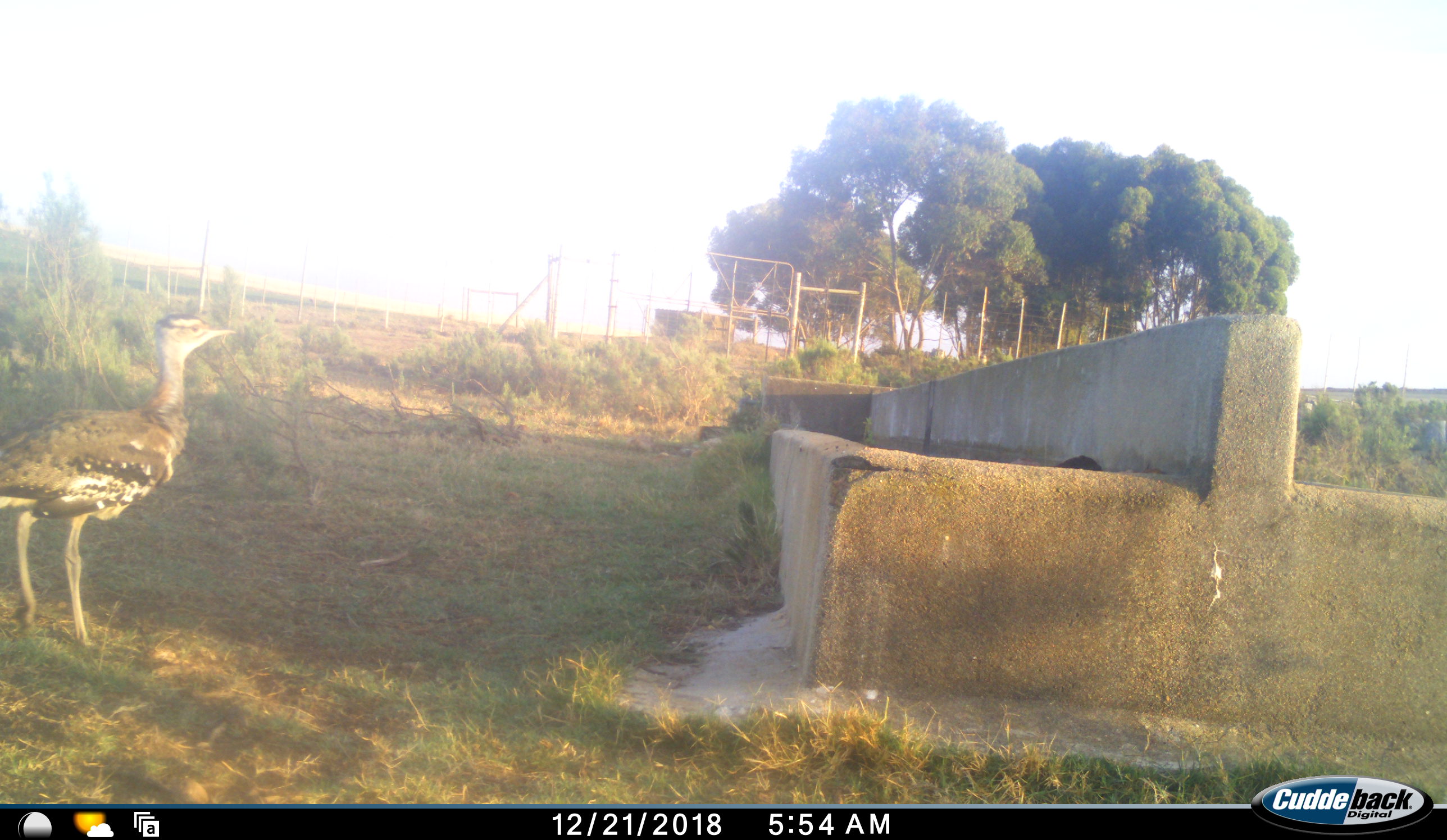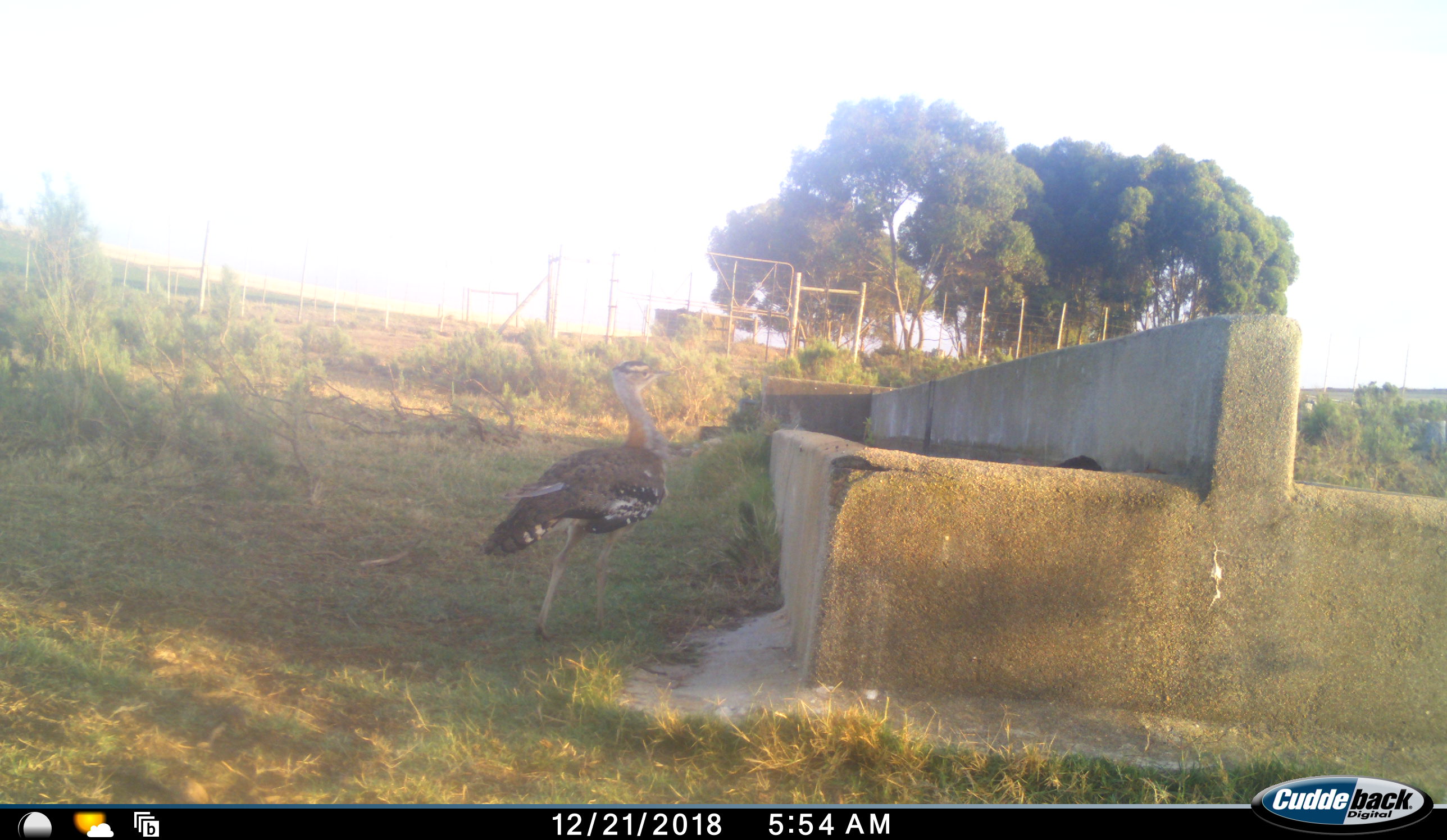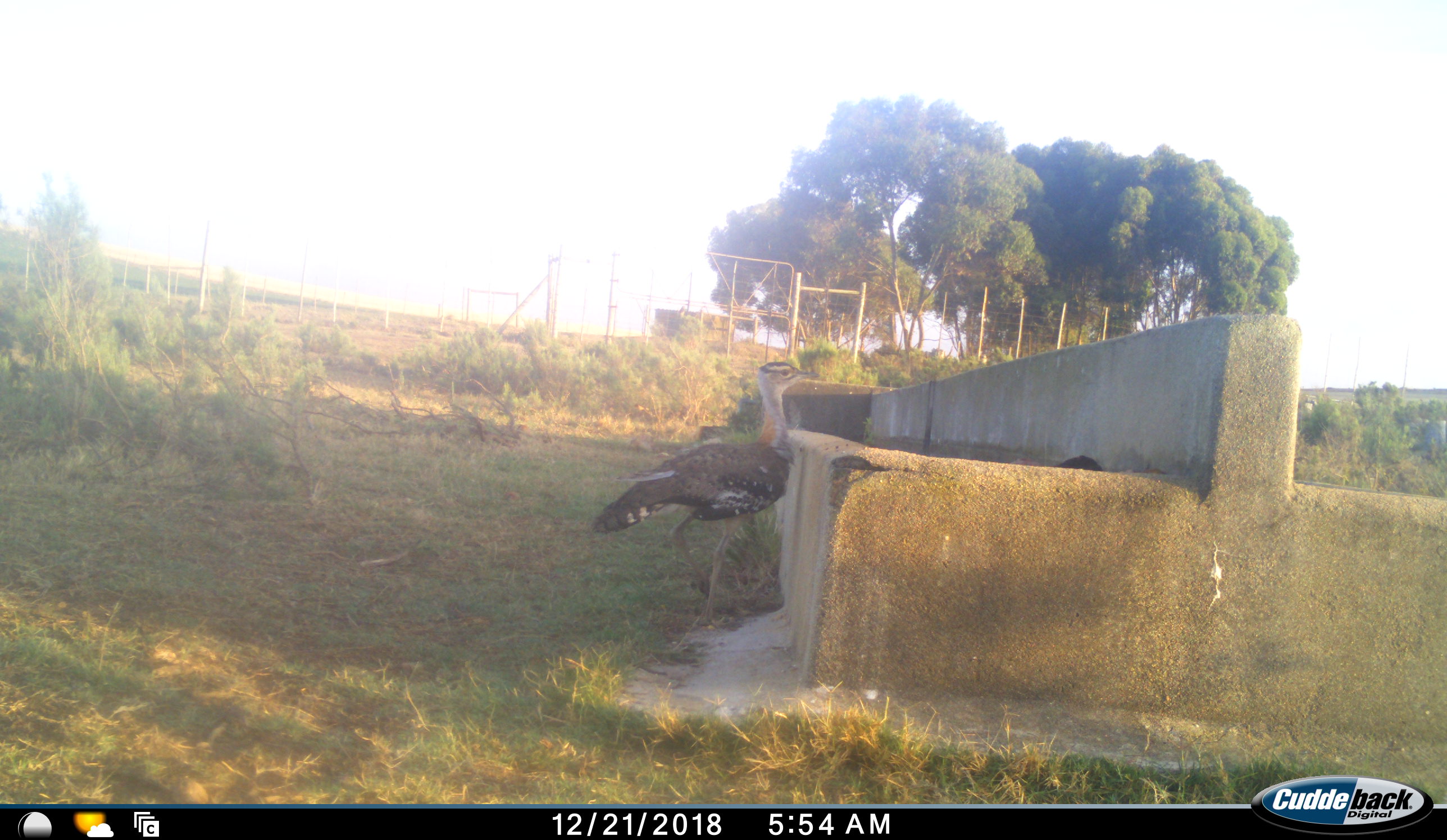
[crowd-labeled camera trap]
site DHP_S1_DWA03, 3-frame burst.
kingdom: Animalia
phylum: Chordata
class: Aves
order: Otidiformes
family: Otididae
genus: Neotis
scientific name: Neotis denhami denhami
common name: denham's bustard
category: bustarddenhams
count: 1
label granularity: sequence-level